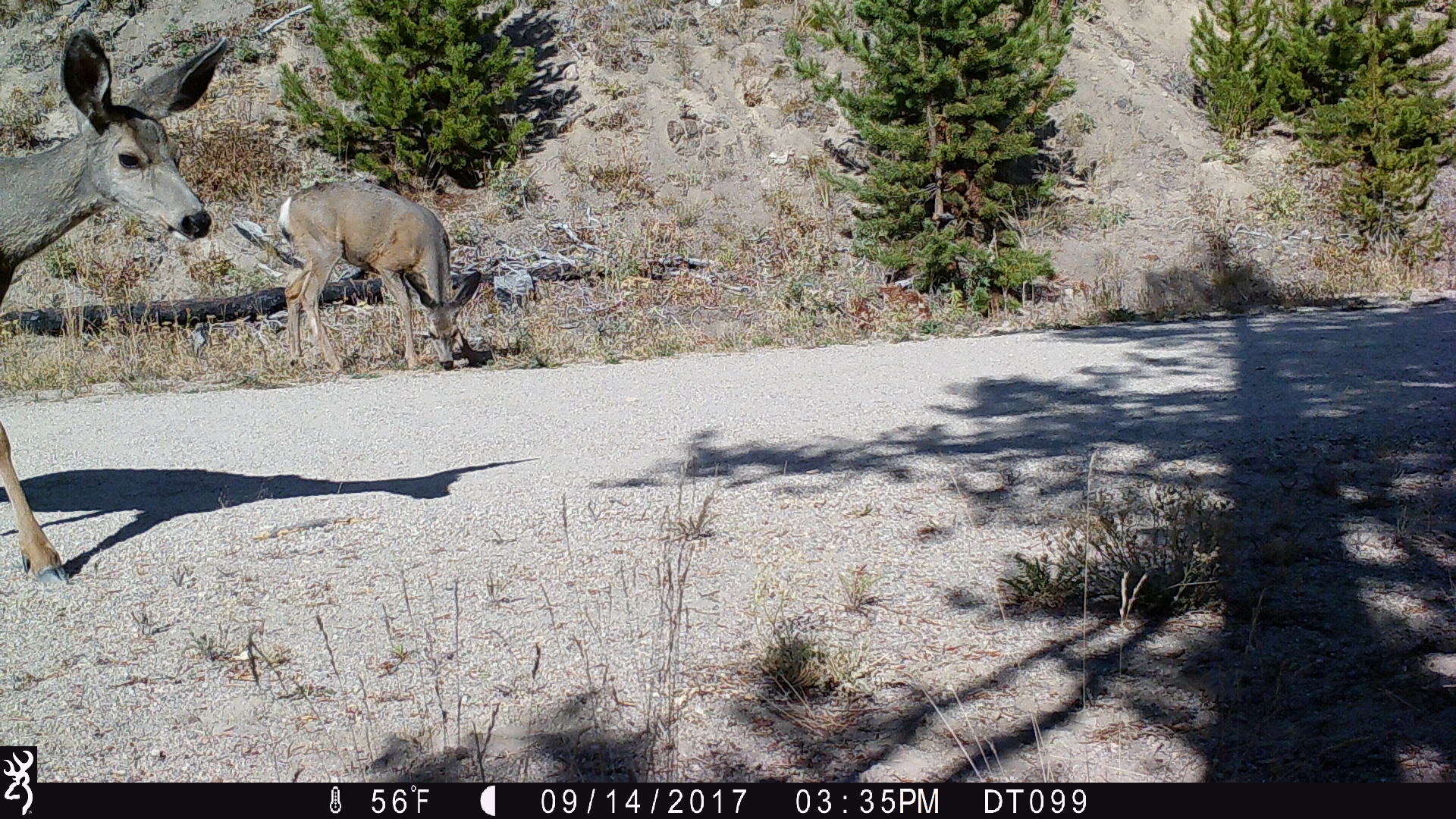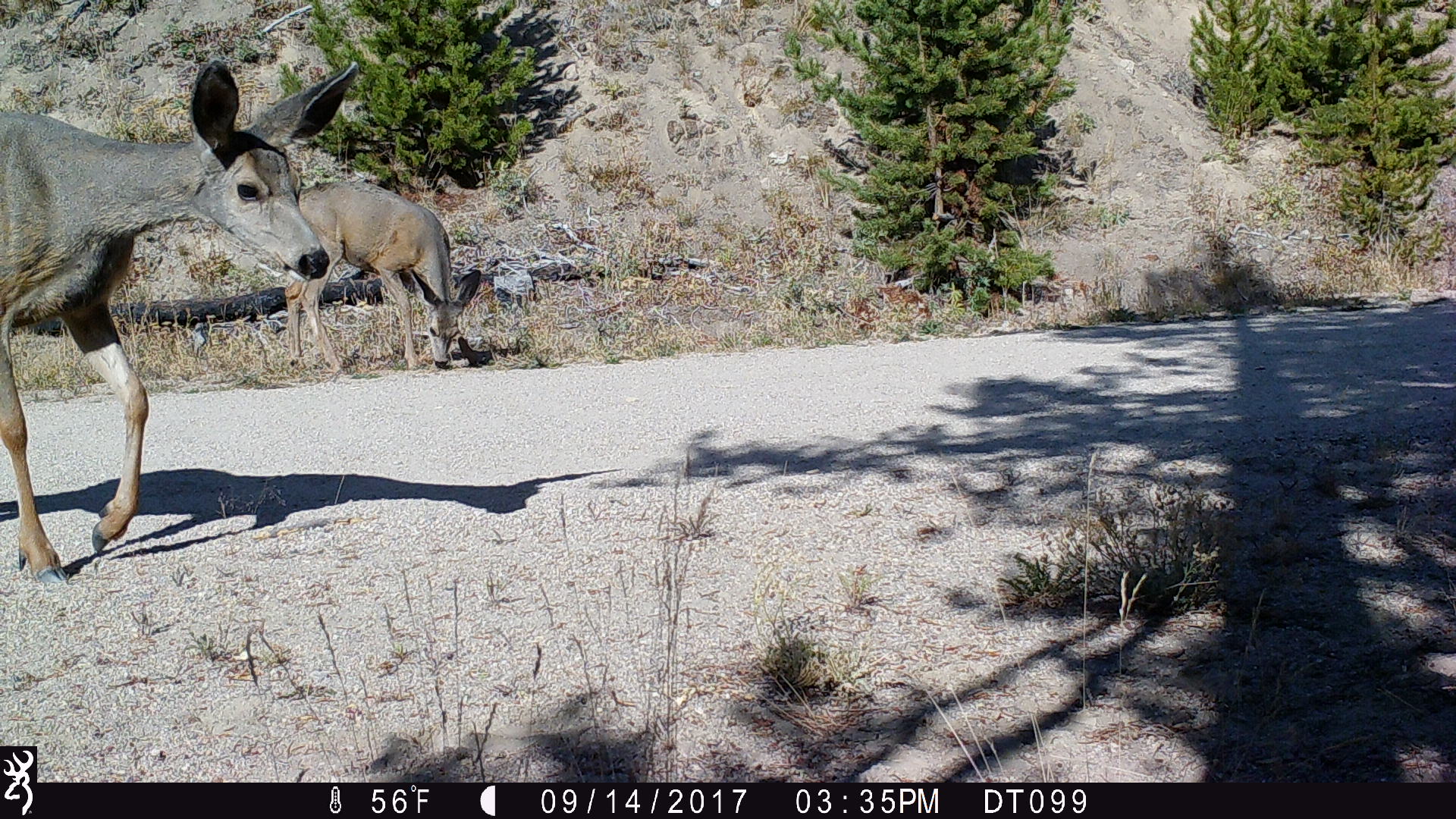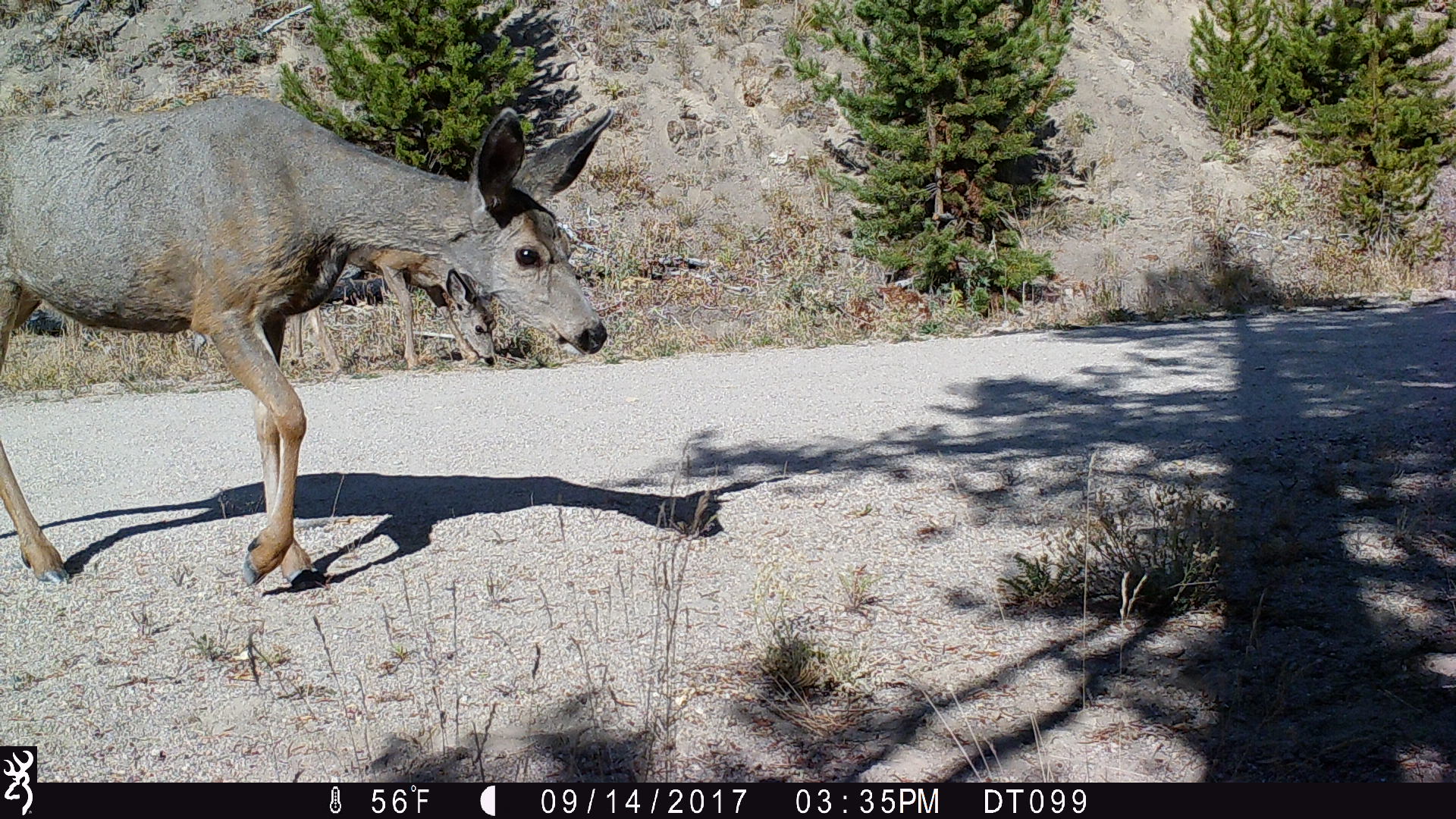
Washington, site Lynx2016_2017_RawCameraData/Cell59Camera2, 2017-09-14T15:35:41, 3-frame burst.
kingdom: Animalia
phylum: Chordata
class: Mammalia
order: Artiodactyla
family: Cervidae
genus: Odocoileus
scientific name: Odocoileus hemionus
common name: mule deer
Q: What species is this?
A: Odocoileus hemionus (mule deer).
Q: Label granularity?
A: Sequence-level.